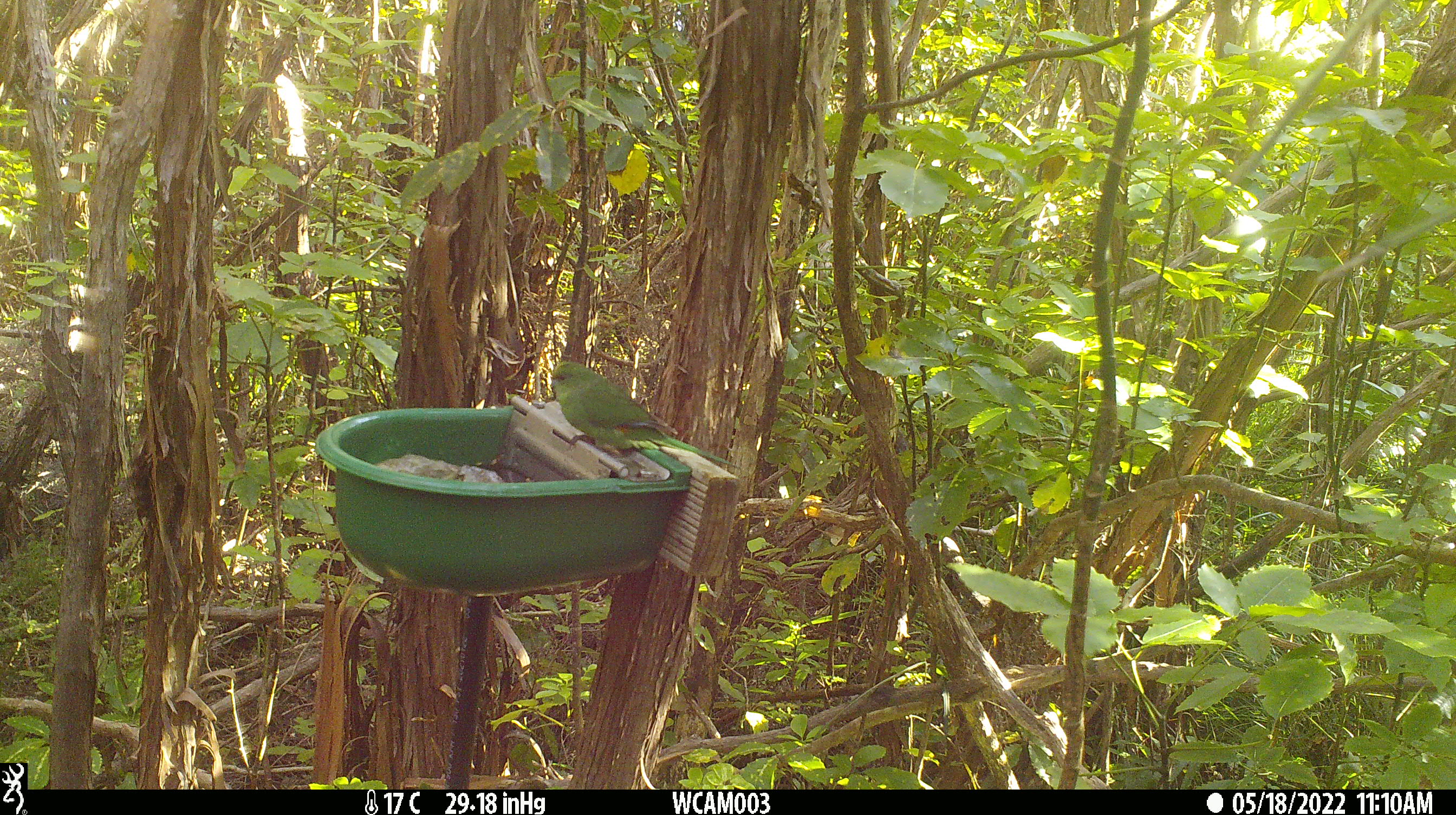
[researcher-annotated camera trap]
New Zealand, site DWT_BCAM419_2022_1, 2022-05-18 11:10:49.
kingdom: Animalia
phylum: Chordata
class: Aves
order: Psittaciformes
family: Psittaculidae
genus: Cyanoramphus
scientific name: Cyanoramphus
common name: parakeet